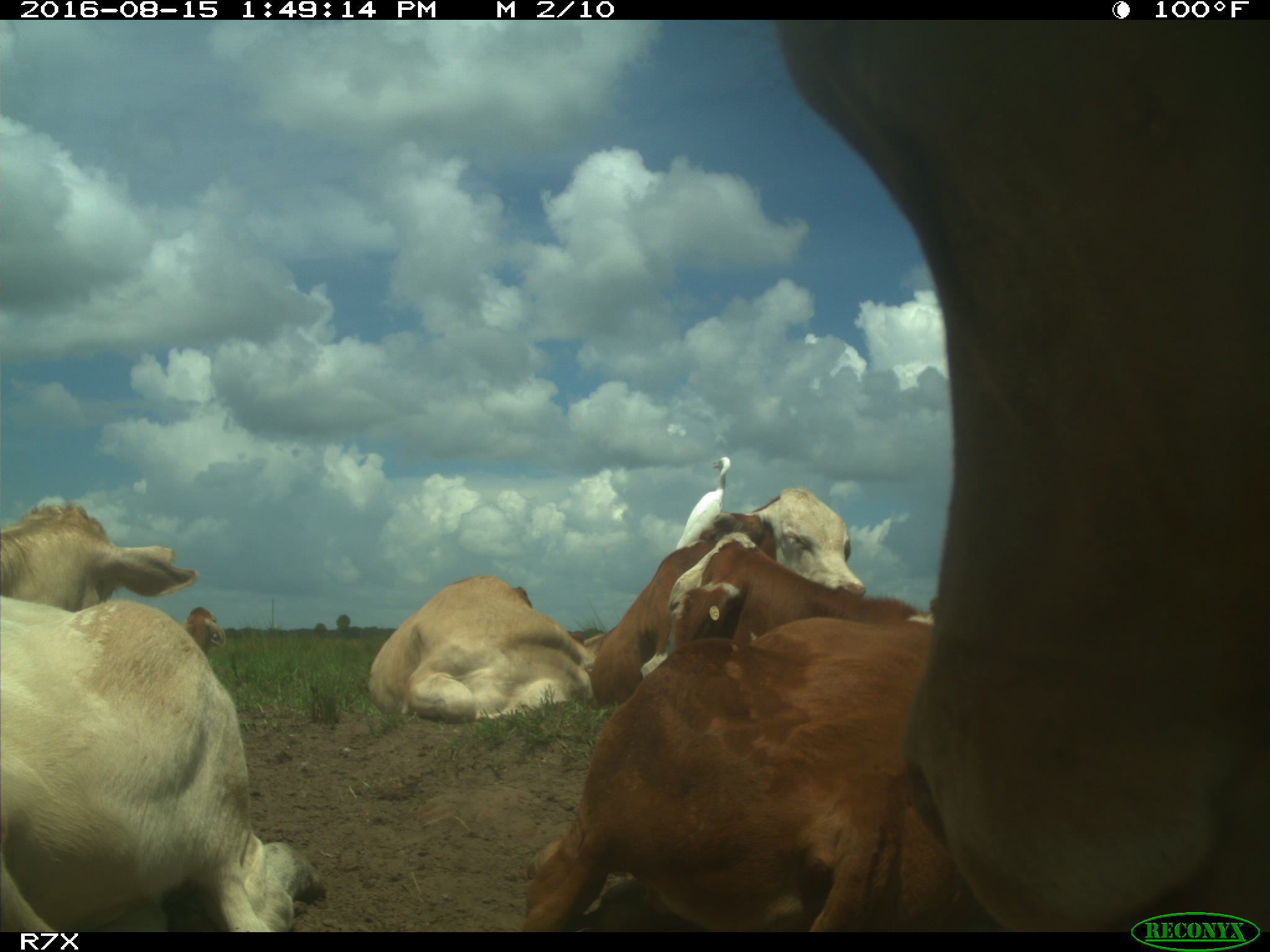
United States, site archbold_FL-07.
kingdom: Animalia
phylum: Chordata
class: Mammalia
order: Artiodactyla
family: Bovidae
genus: Bos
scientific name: Bos taurus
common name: domestic cow